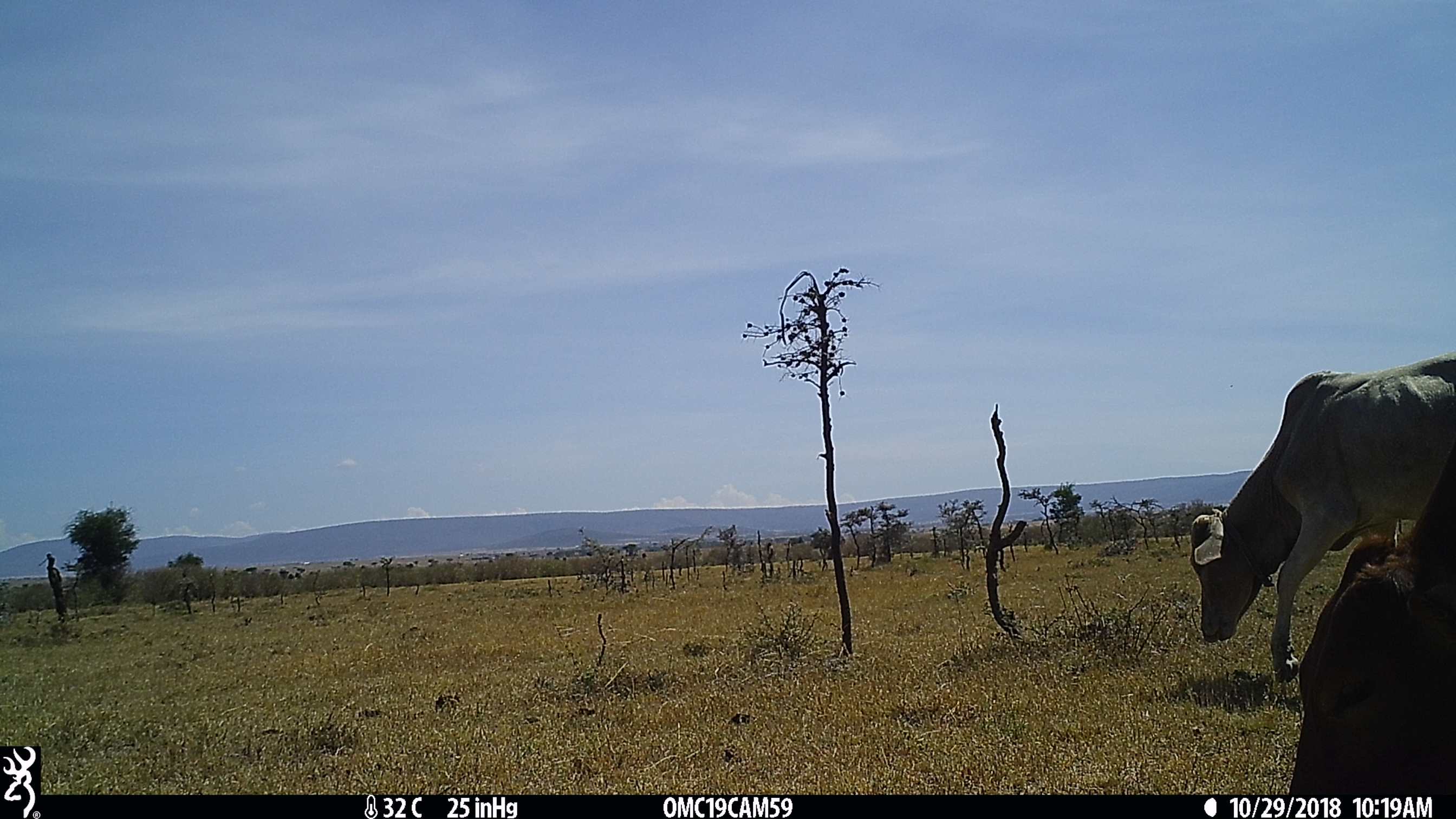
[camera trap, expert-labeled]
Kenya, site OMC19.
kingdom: Animalia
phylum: Chordata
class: Mammalia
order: Artiodactyla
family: Bovidae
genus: Bos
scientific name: Bos taurus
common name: cattle